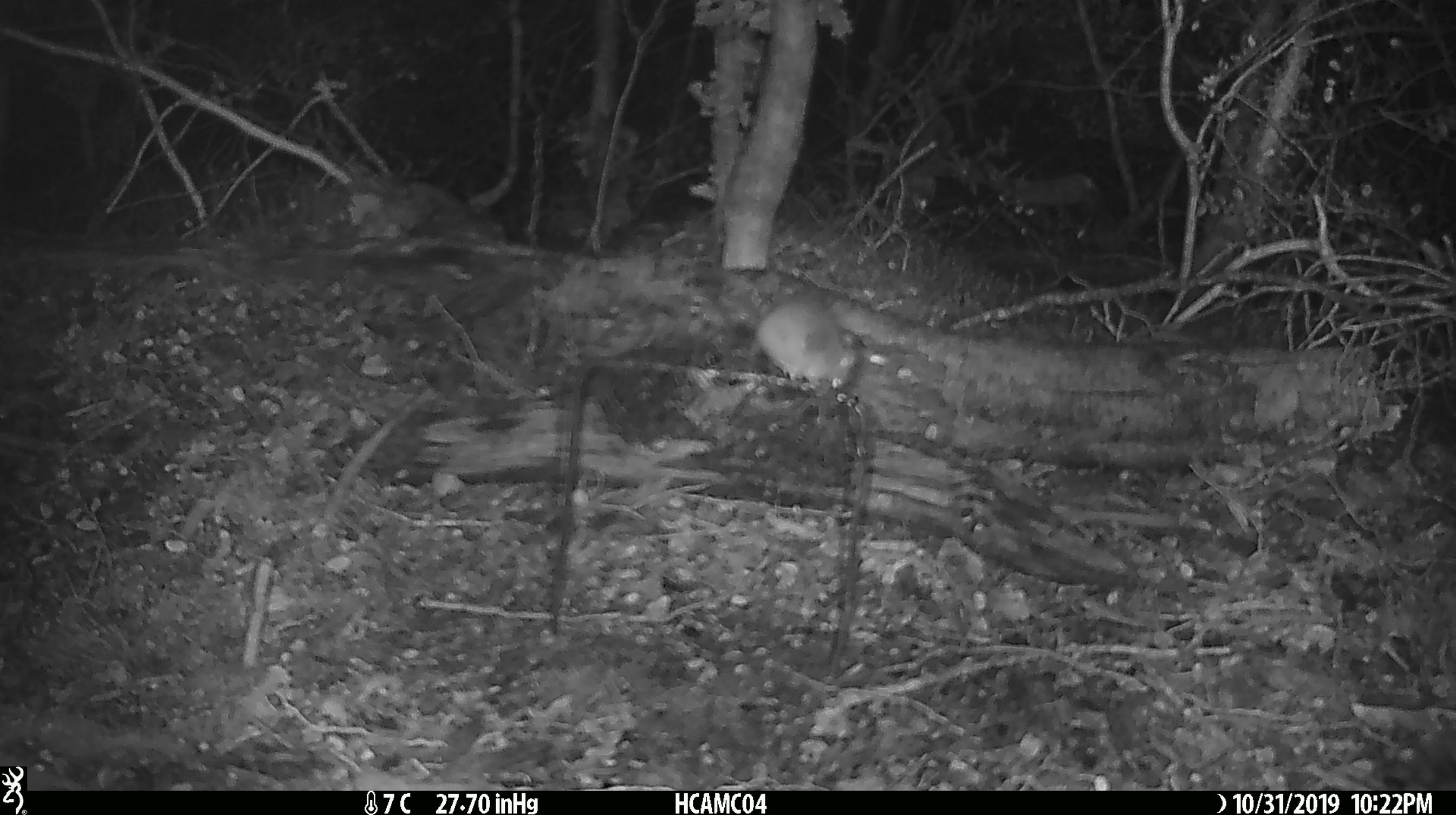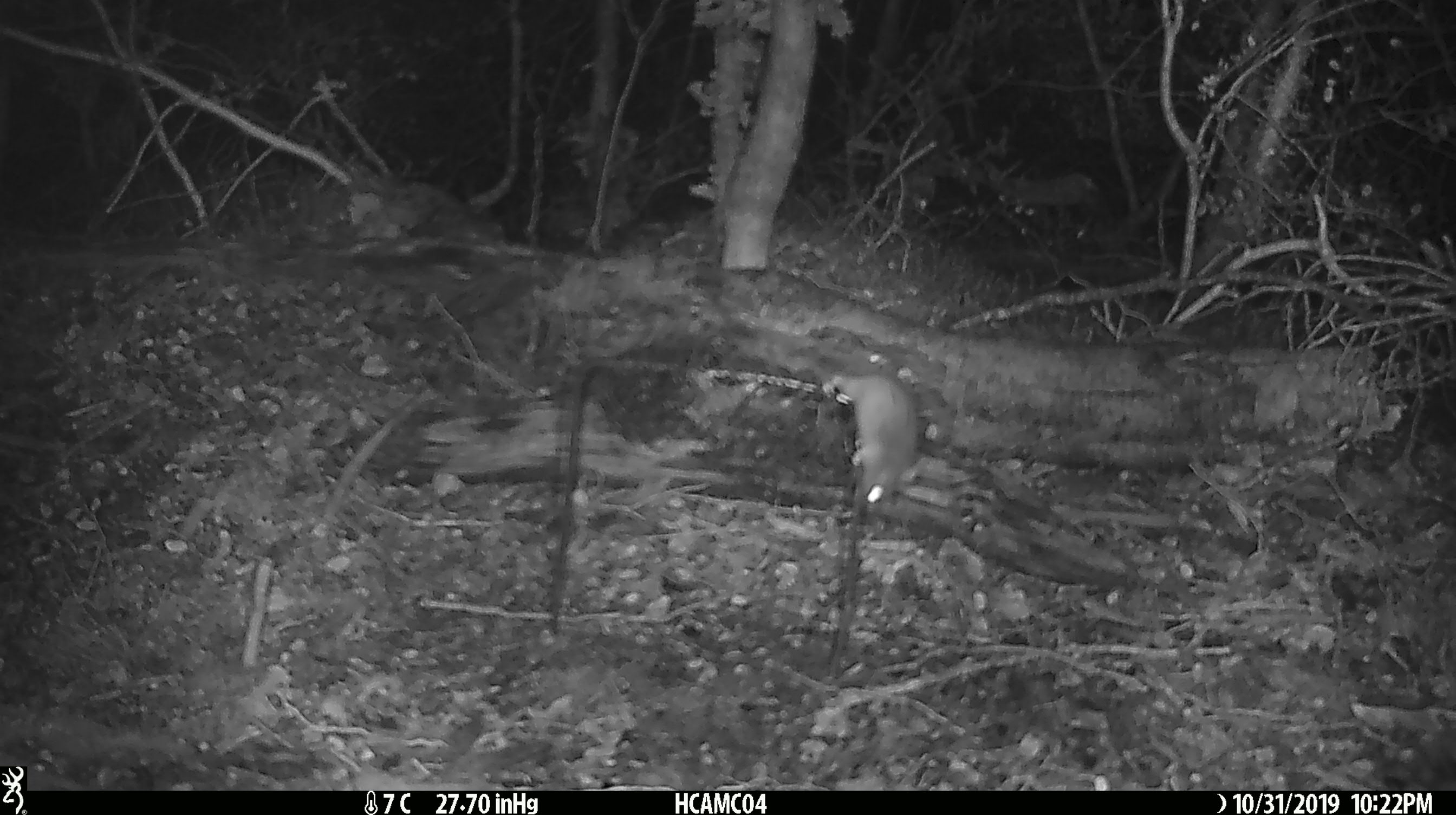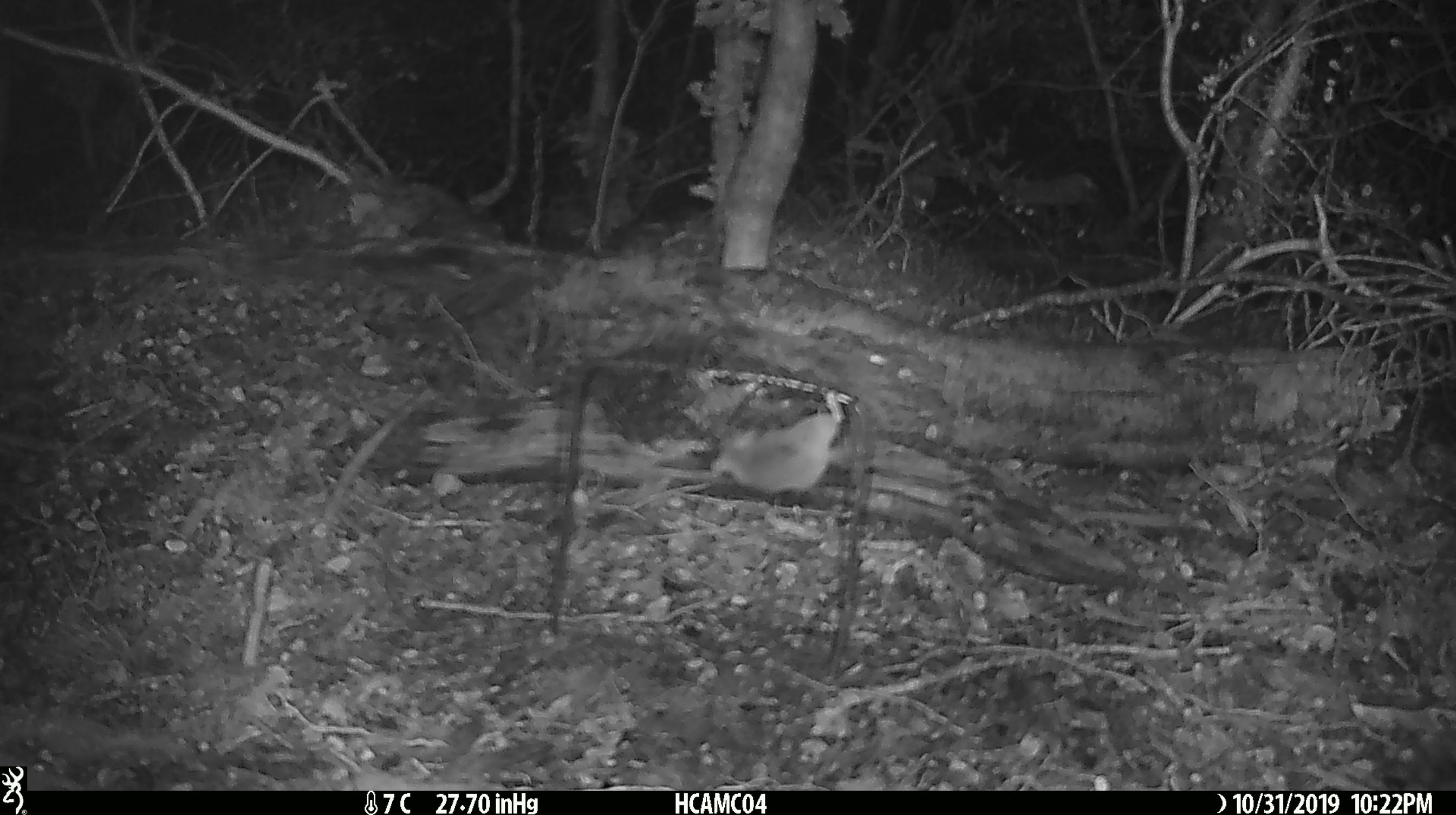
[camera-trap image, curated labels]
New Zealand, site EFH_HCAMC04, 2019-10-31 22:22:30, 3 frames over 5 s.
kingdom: Animalia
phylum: Chordata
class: Mammalia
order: Rodentia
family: Muridae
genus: Mus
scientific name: Mus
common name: mouse